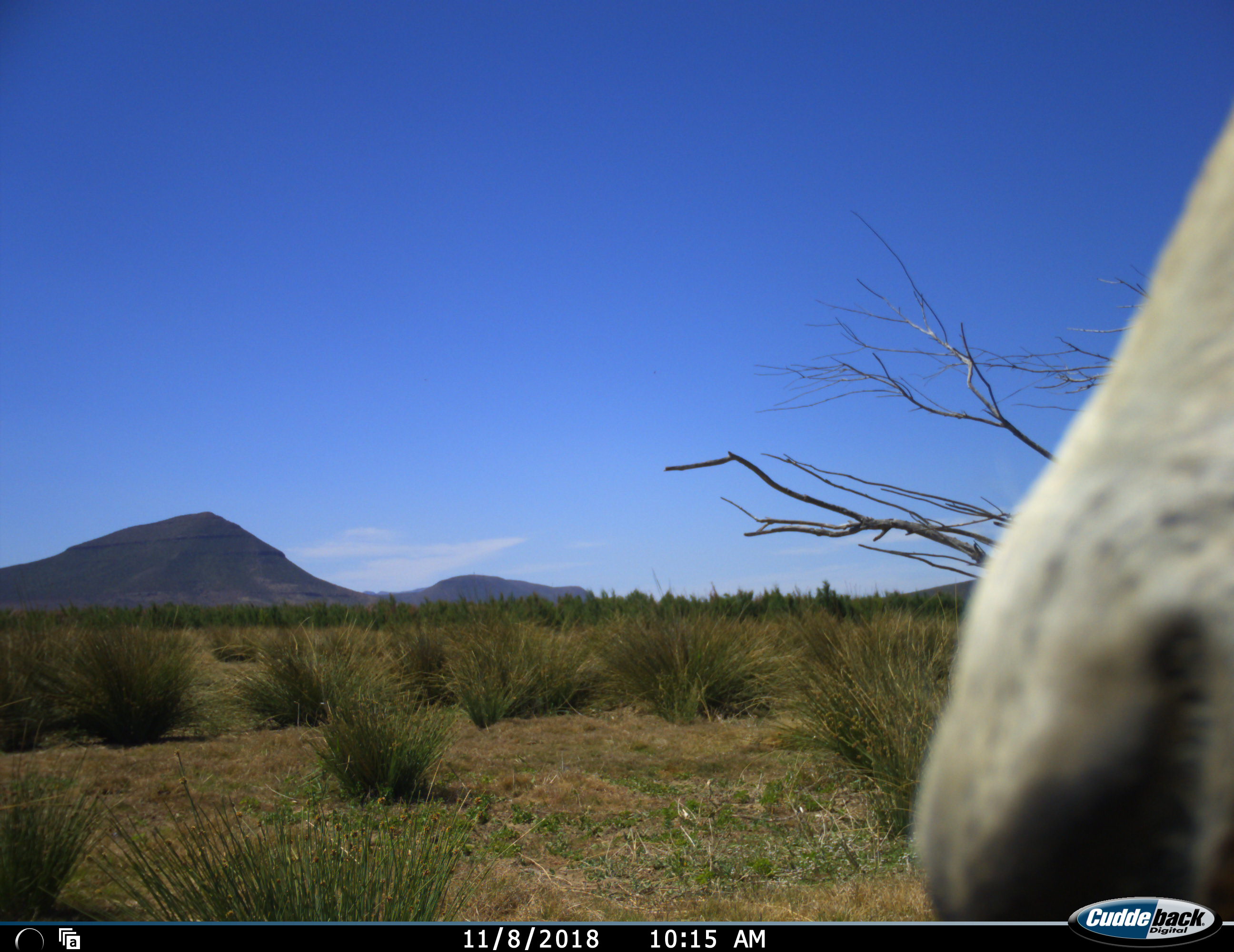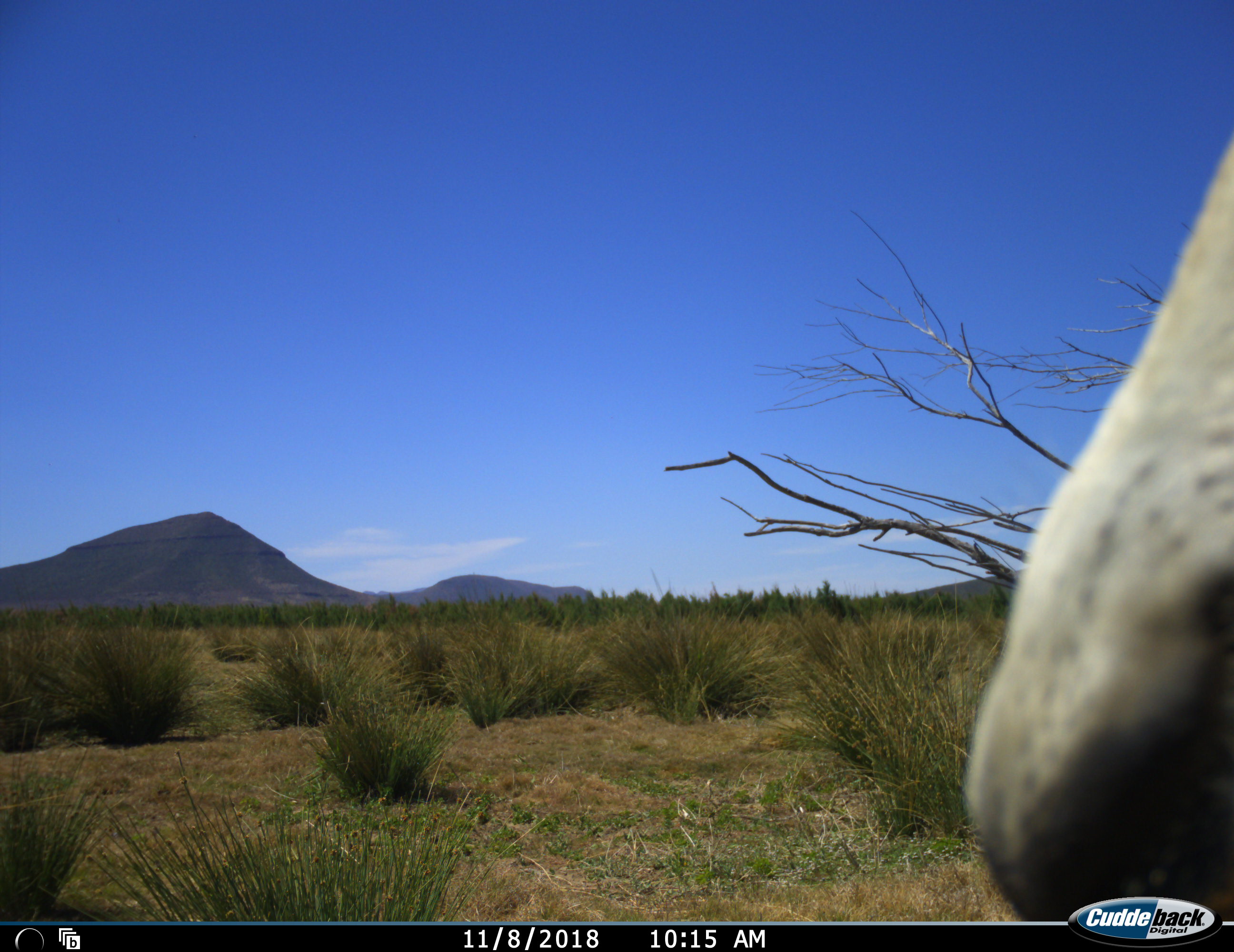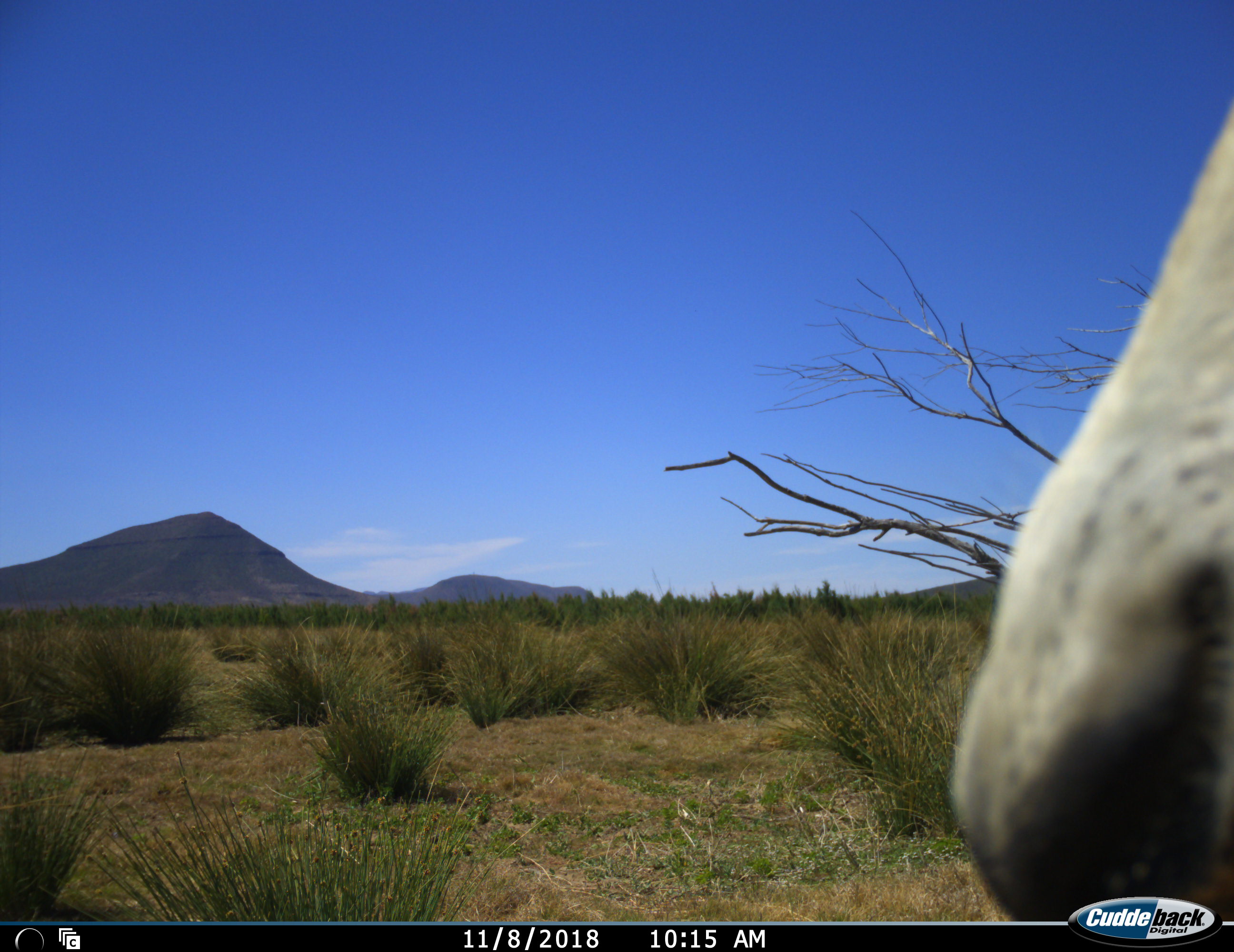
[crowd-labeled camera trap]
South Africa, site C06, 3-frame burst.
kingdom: Animalia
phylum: Chordata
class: Mammalia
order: Artiodactyla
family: Bovidae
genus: Damaliscus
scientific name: Damaliscus pygargus phillipsi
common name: blesbok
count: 1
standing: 100%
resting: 0%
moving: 0%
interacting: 0%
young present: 0%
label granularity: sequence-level